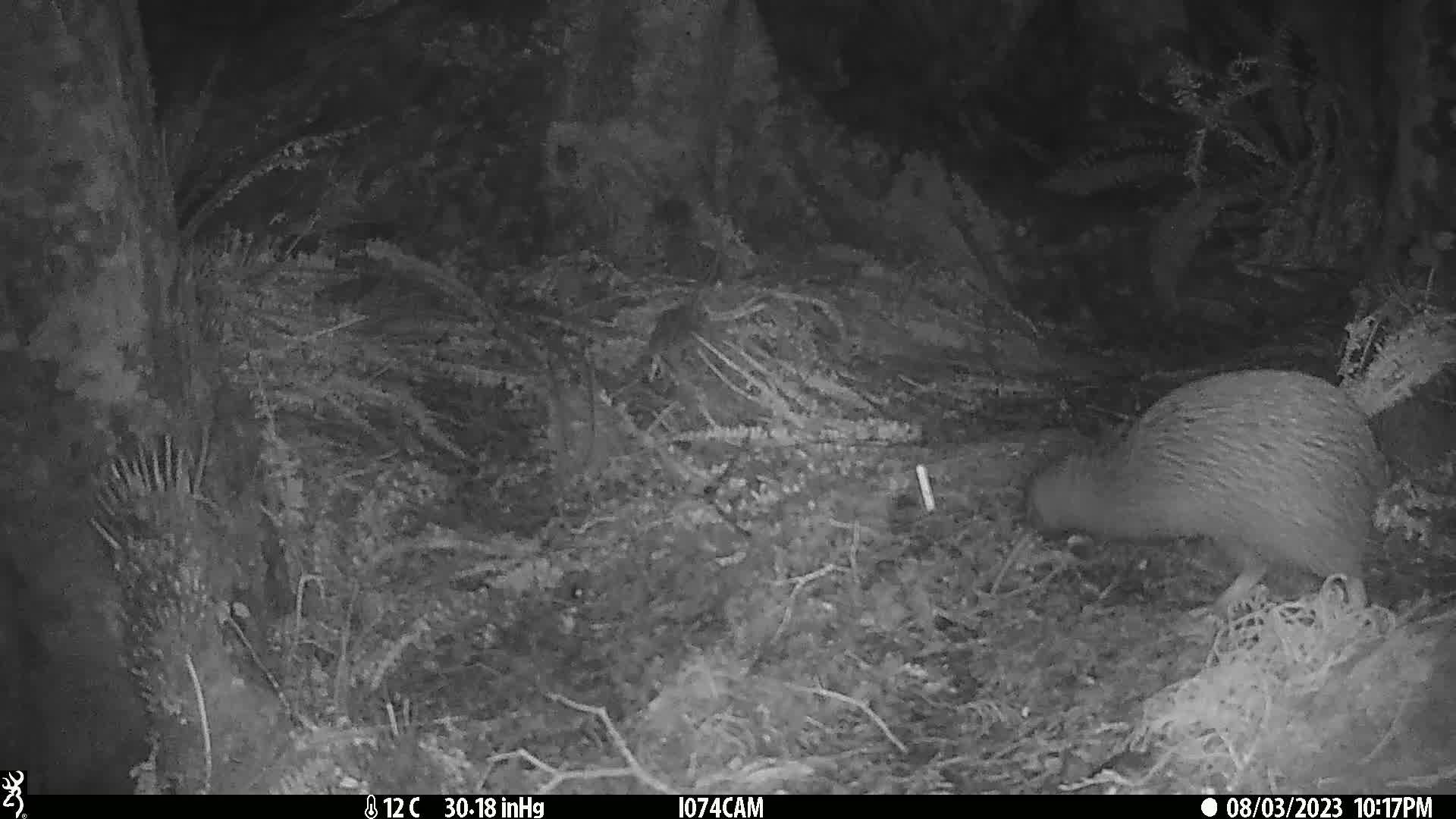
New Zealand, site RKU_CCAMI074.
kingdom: Animalia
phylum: Chordata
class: Aves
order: Apterygiformes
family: Apterygidae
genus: Apteryx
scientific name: Apteryx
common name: kiwi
Kiwi (Apteryx).